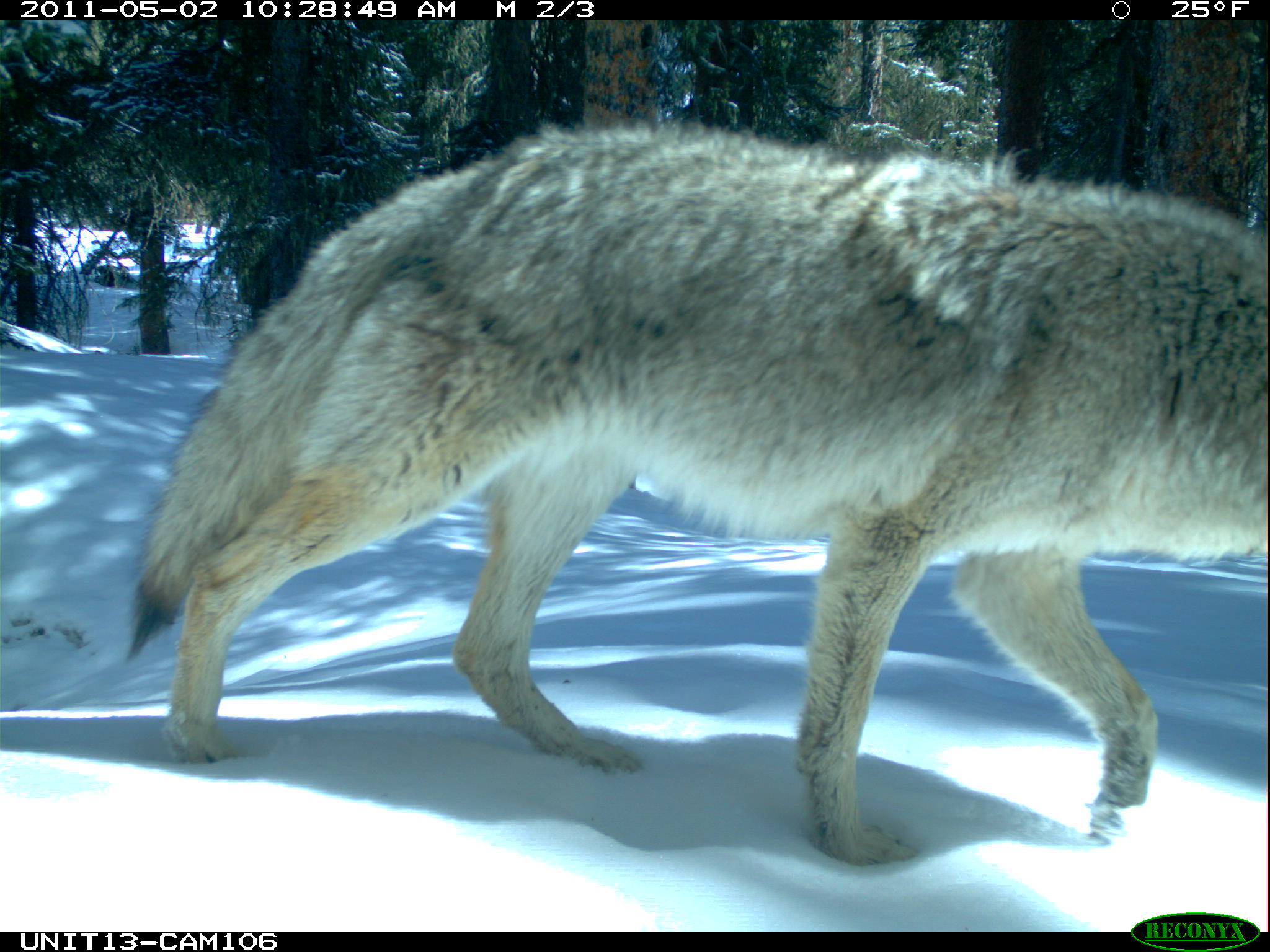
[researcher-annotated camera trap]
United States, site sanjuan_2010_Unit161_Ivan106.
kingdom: Animalia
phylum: Chordata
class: Mammalia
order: Carnivora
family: Canidae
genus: Canis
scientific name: Canis latrans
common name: coyote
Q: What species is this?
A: Canis latrans (coyote).